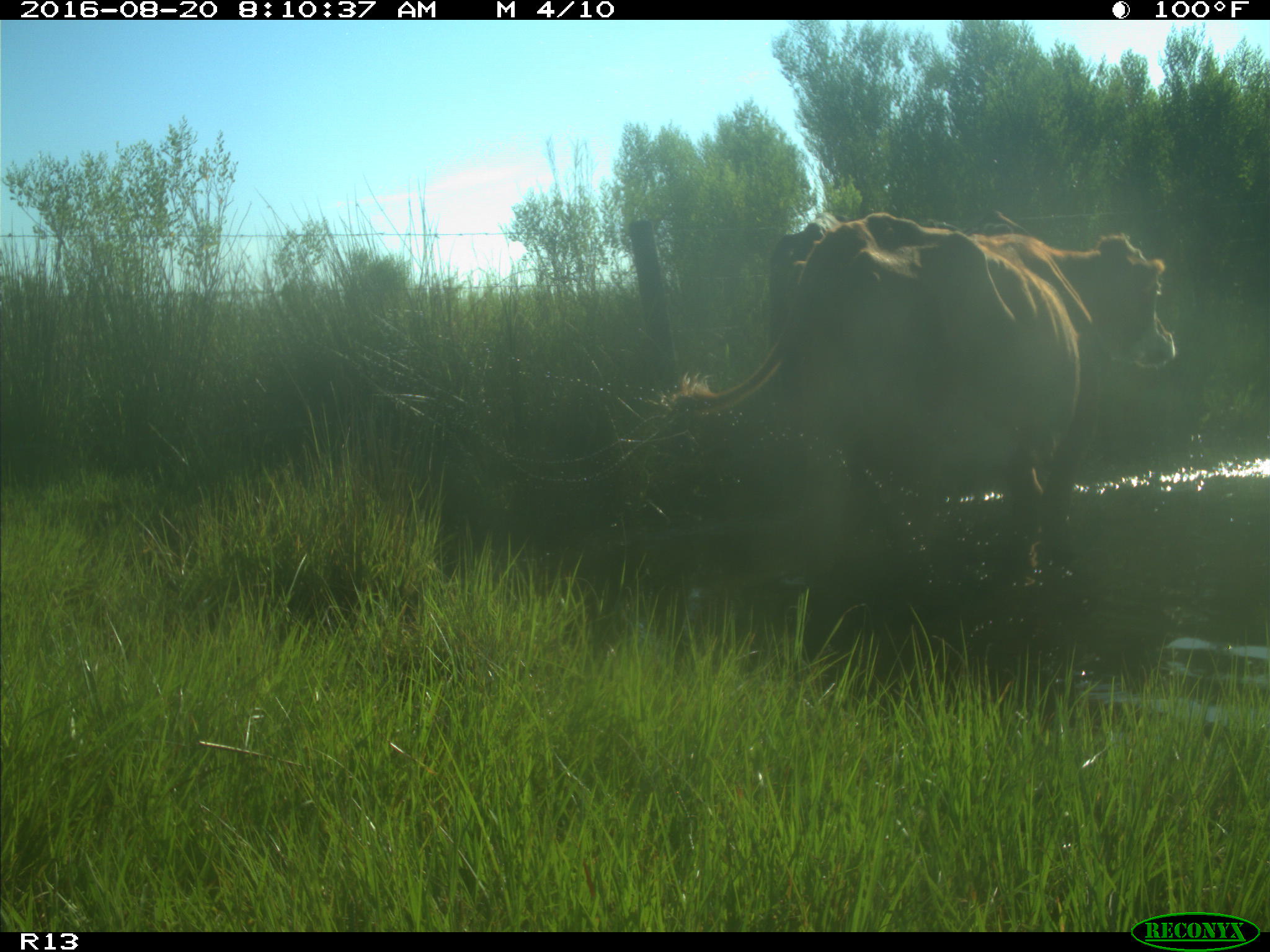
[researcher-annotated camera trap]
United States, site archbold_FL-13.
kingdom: Animalia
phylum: Chordata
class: Mammalia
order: Artiodactyla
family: Bovidae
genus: Bos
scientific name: Bos taurus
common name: domestic cow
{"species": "Bos taurus (domestic cow)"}